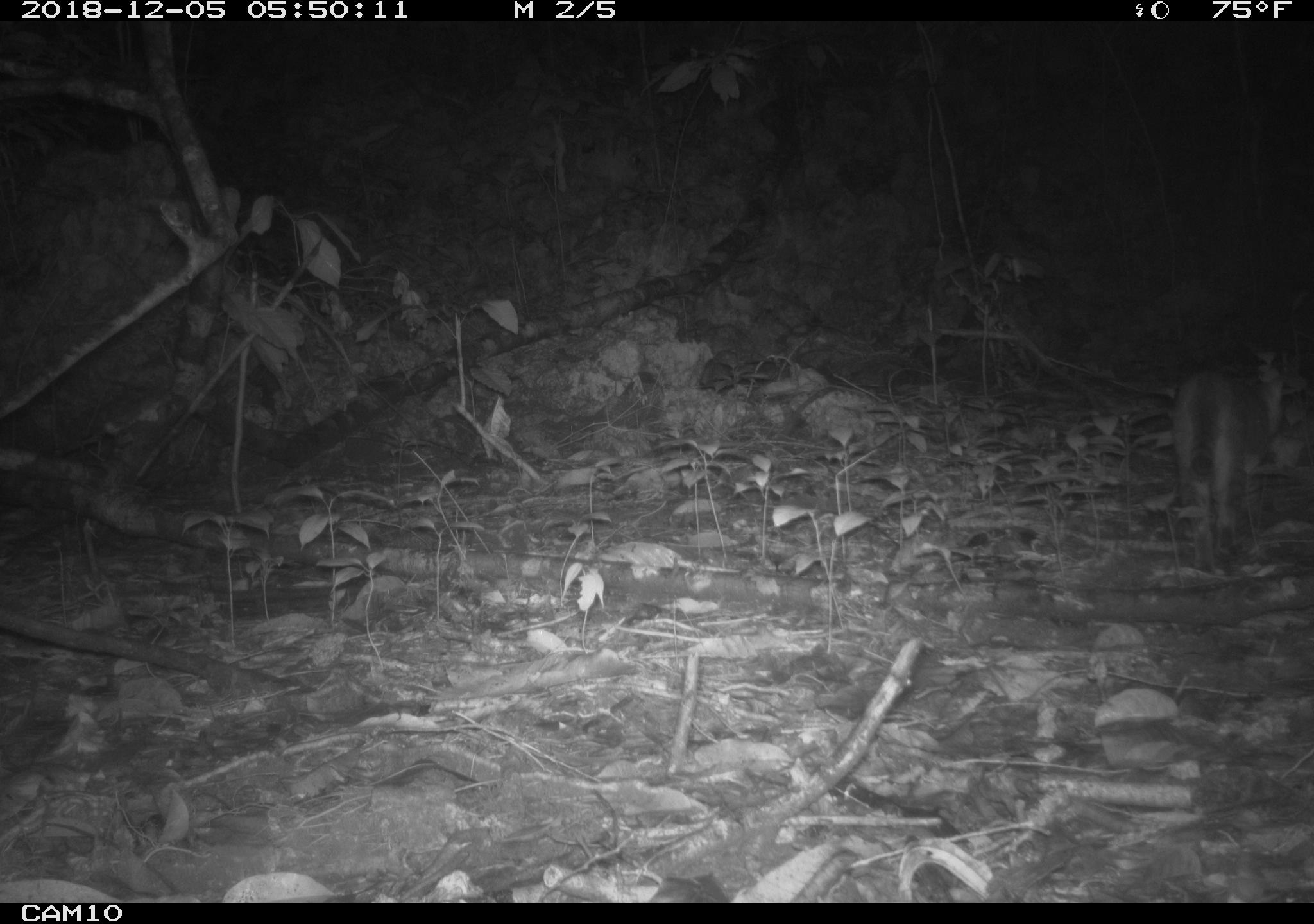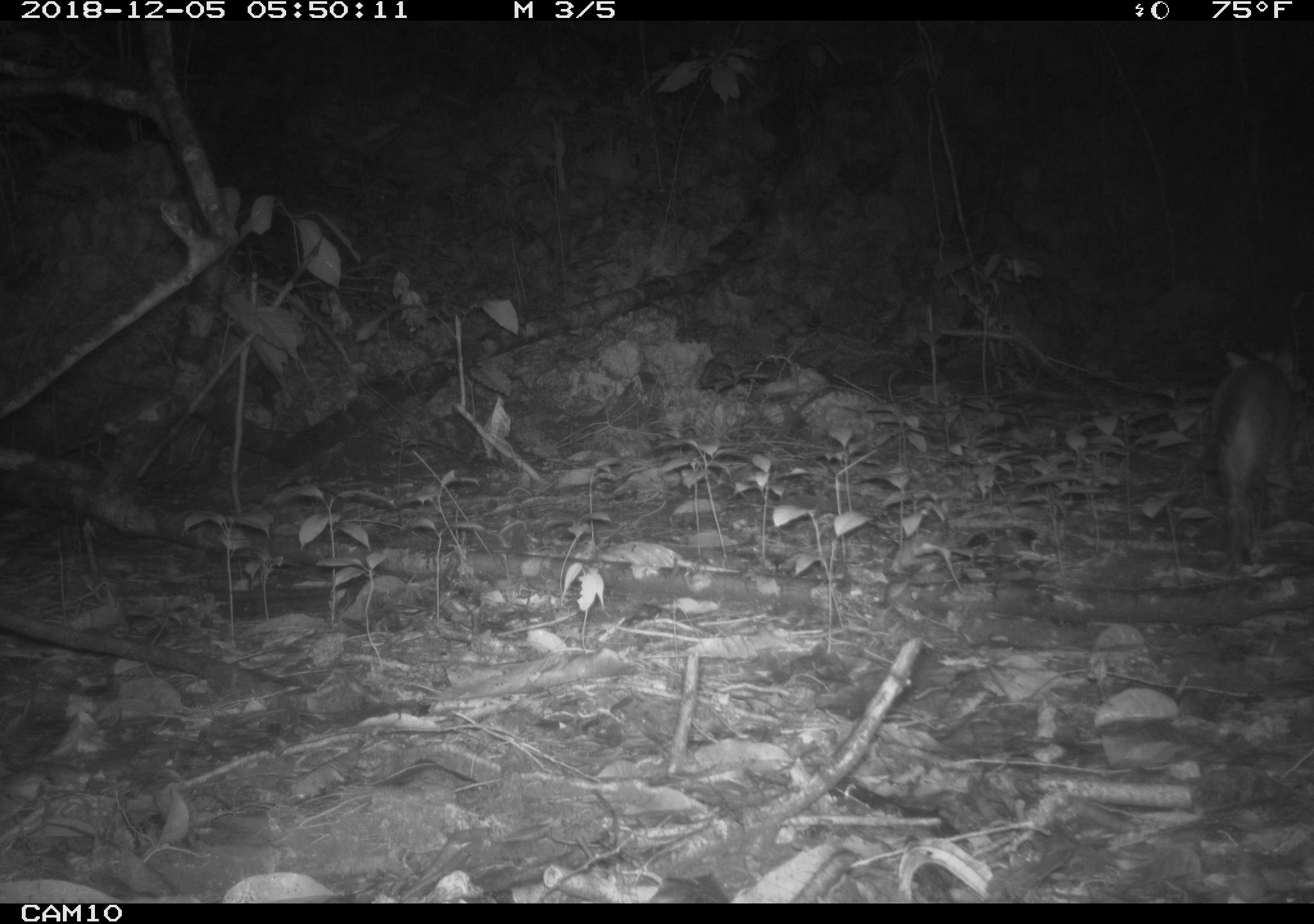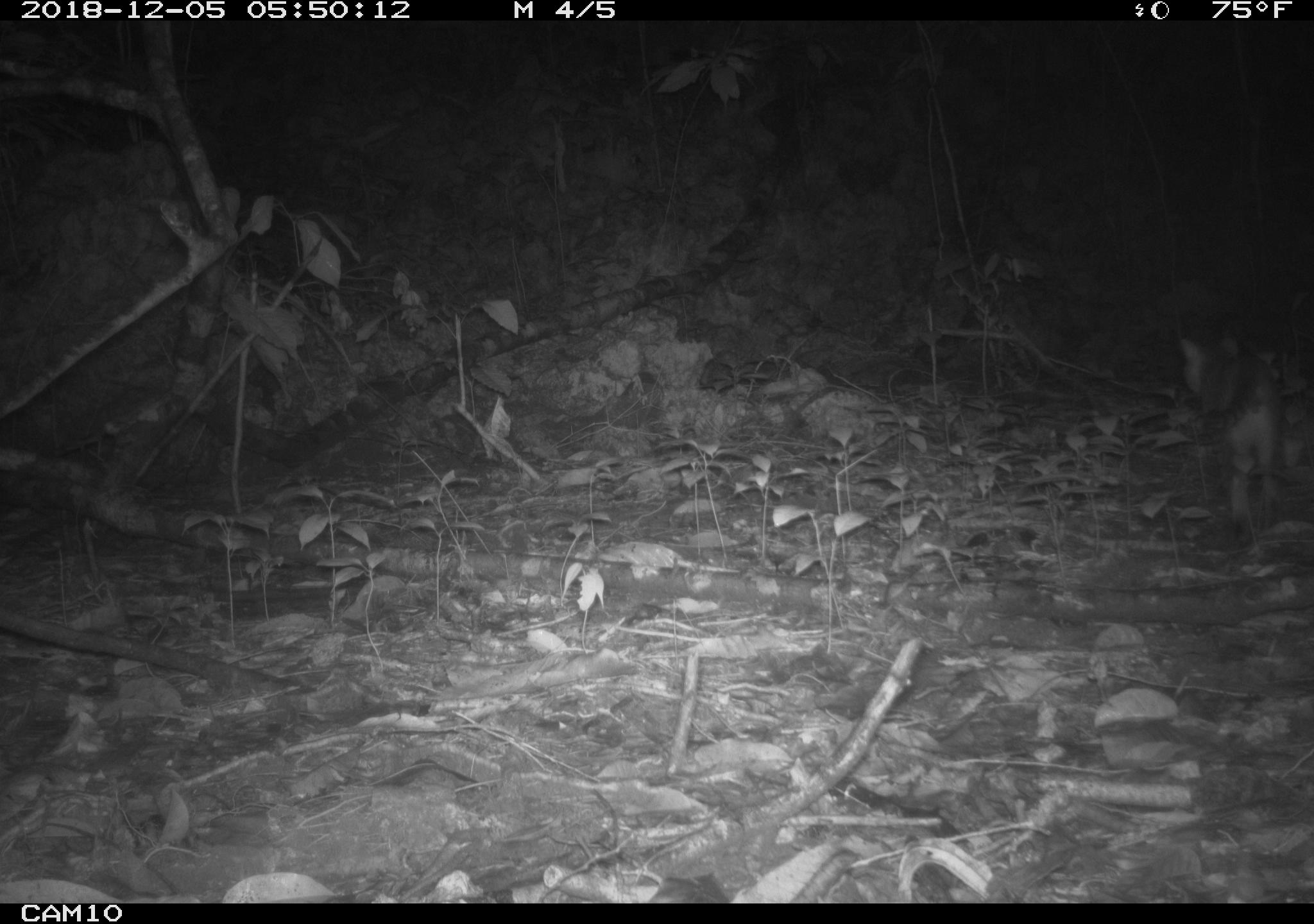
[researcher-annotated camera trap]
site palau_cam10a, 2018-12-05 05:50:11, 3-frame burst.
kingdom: Animalia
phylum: Chordata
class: Mammalia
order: Carnivora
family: Felidae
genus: Felis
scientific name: Felis catus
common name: cat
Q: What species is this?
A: Cat (Felis catus).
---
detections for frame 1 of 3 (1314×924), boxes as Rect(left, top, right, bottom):
cat: Rect(1169, 356, 1290, 568)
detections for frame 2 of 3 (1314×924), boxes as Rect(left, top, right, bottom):
cat: Rect(1199, 352, 1307, 570)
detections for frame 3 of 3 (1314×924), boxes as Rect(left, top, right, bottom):
cat: Rect(1175, 330, 1292, 548)